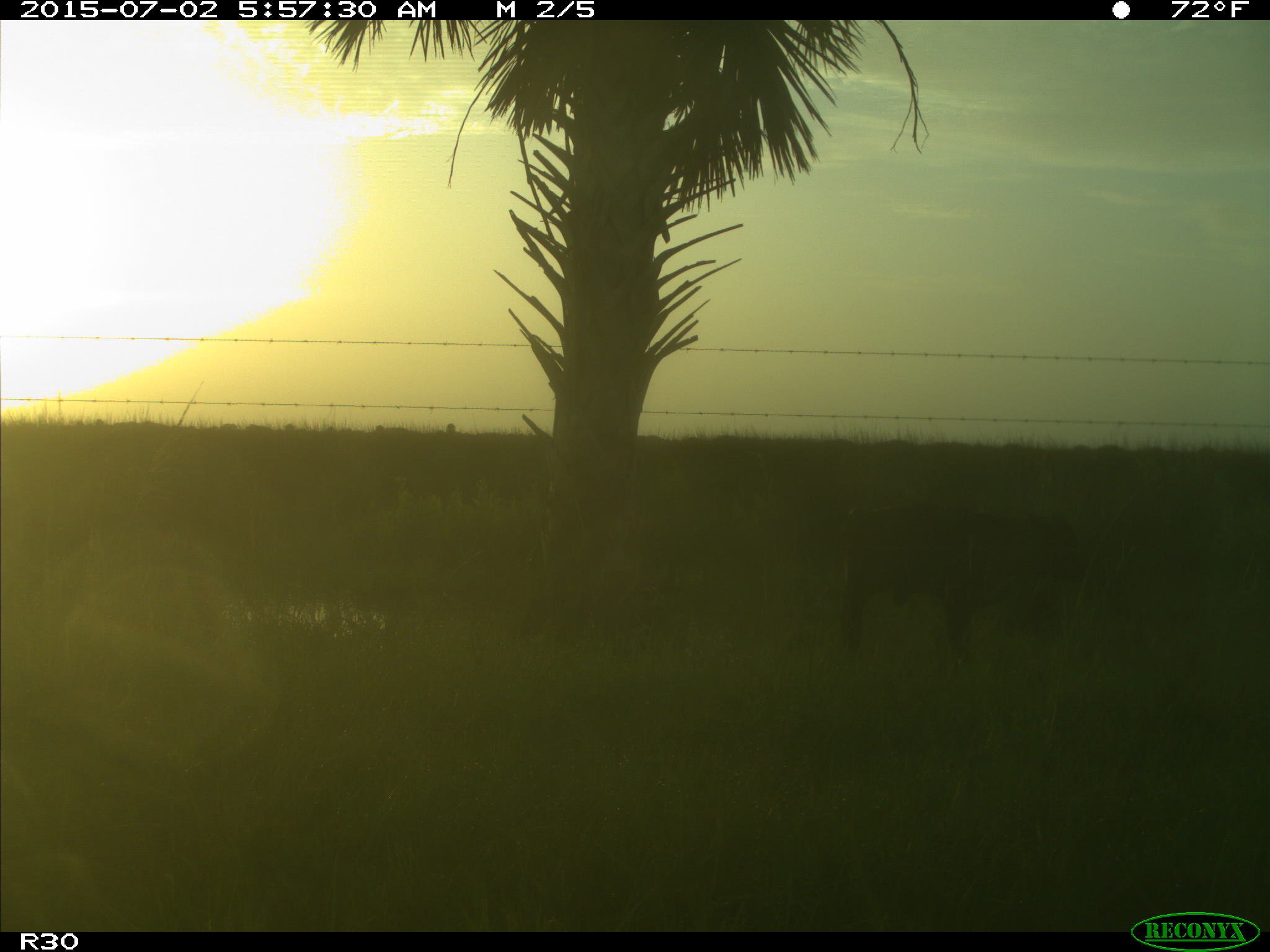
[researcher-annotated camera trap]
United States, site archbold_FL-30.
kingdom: Animalia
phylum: Chordata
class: Mammalia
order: Artiodactyla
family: Bovidae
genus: Bos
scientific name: Bos taurus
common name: domestic cow